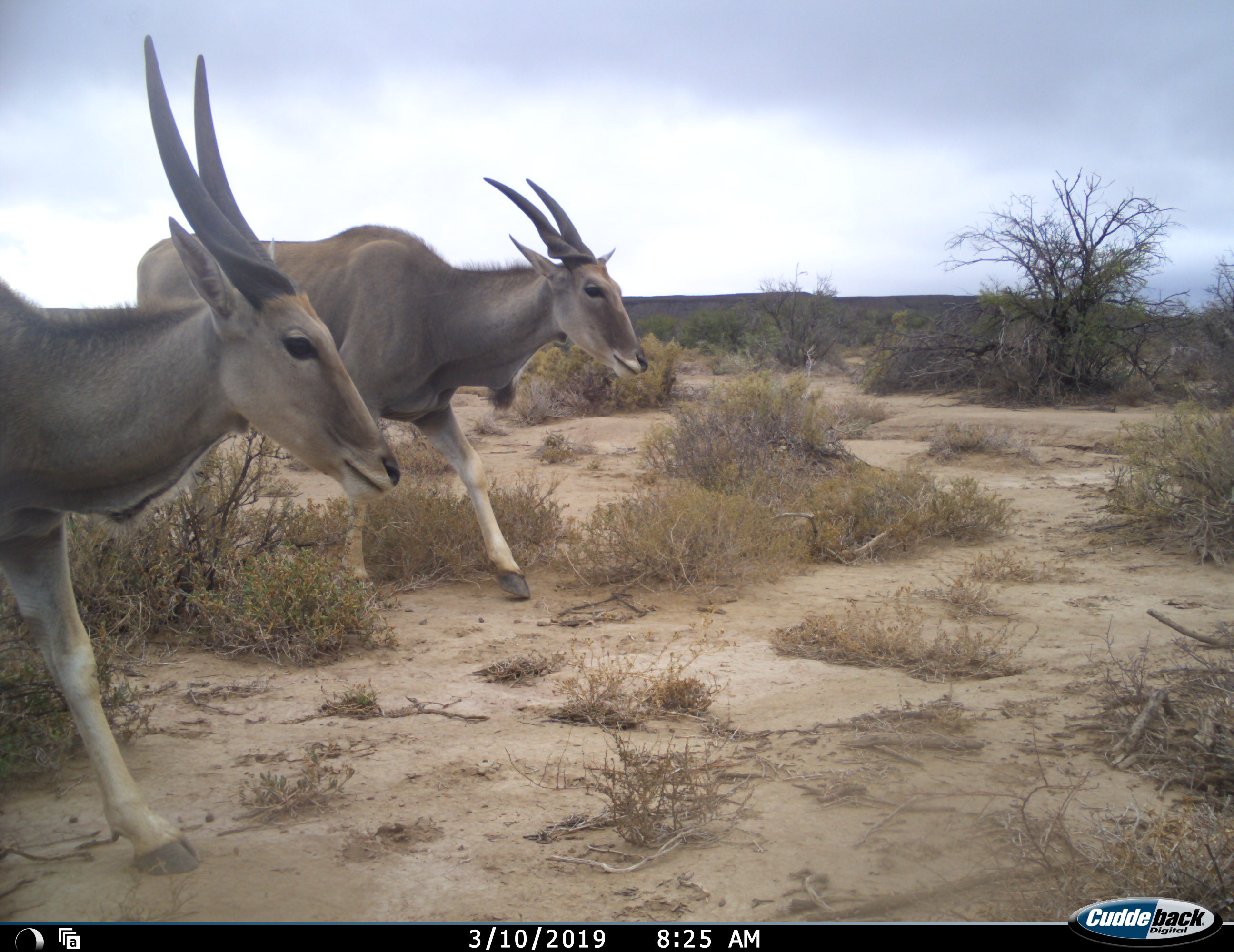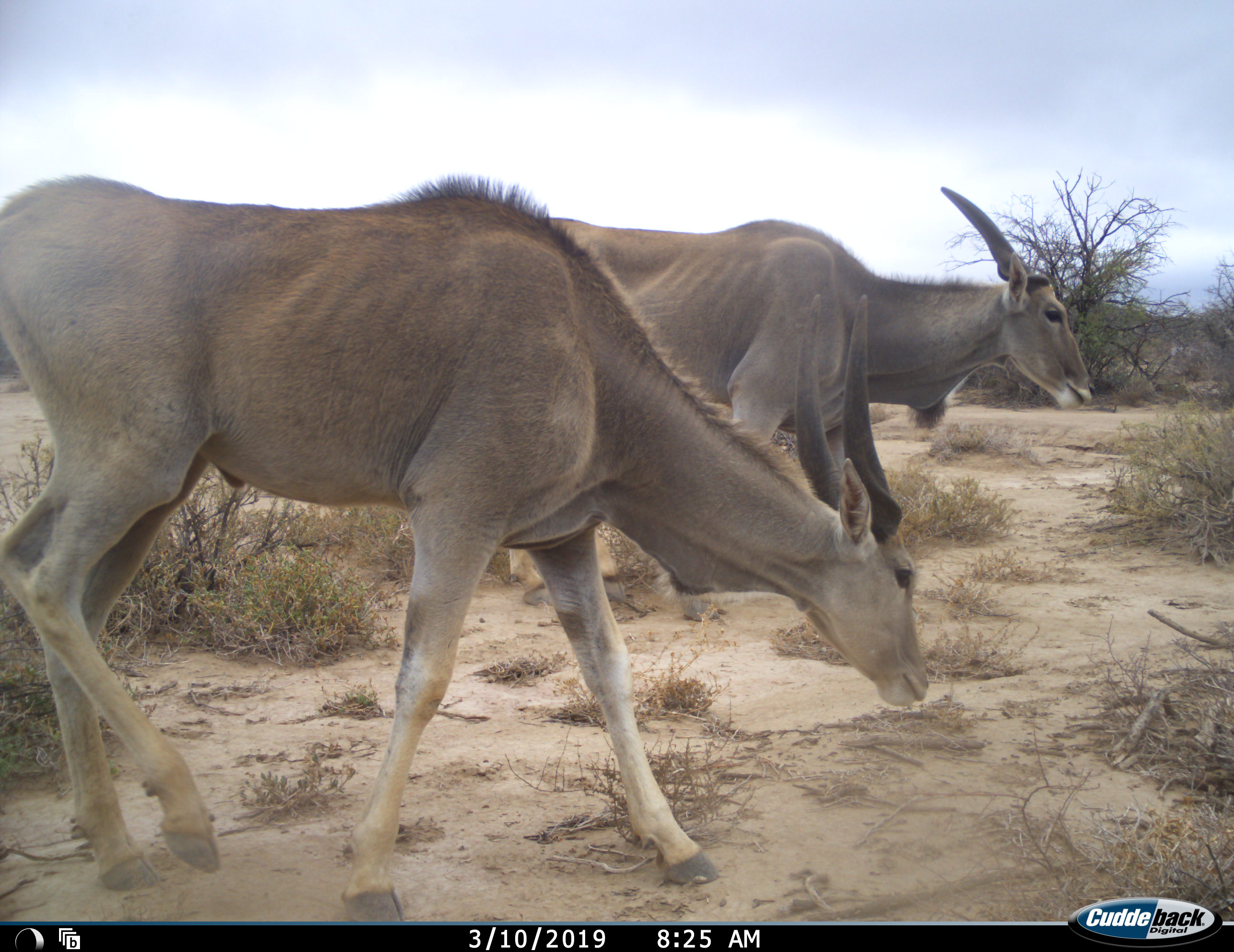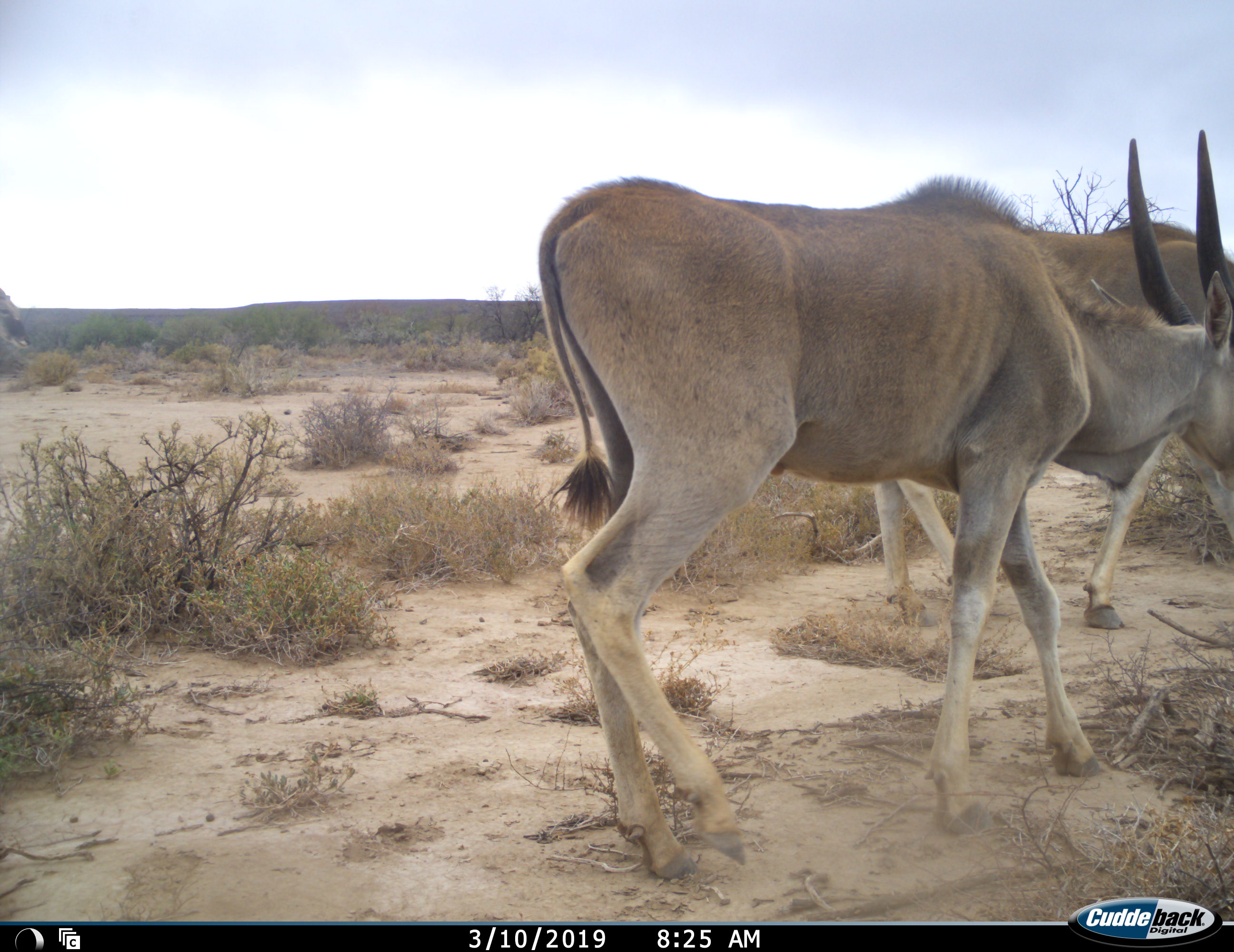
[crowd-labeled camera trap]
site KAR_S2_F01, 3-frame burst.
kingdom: Animalia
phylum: Chordata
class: Mammalia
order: Artiodactyla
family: Bovidae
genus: Tragelaphus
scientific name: Tragelaphus oryx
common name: eland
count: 2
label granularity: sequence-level